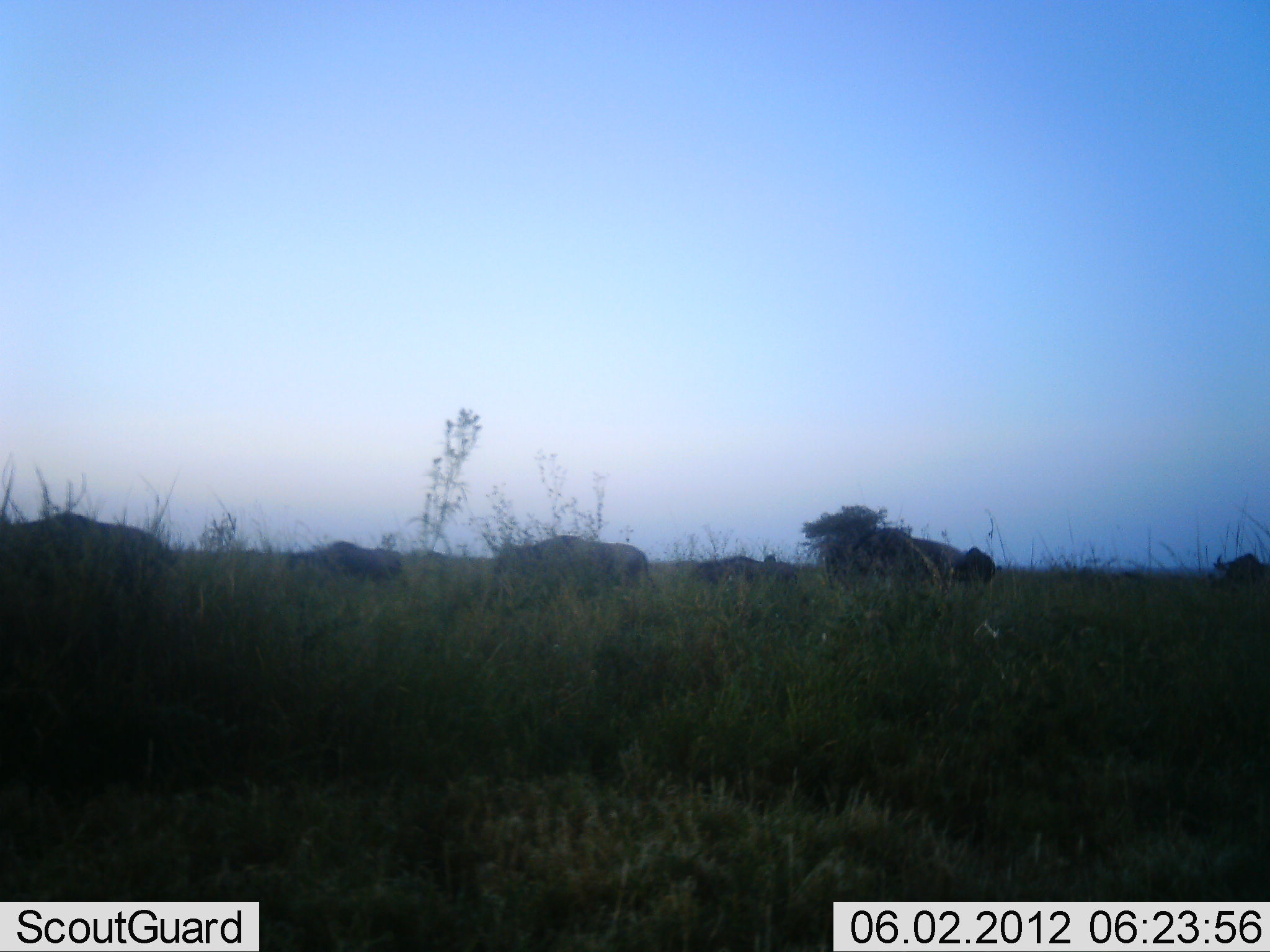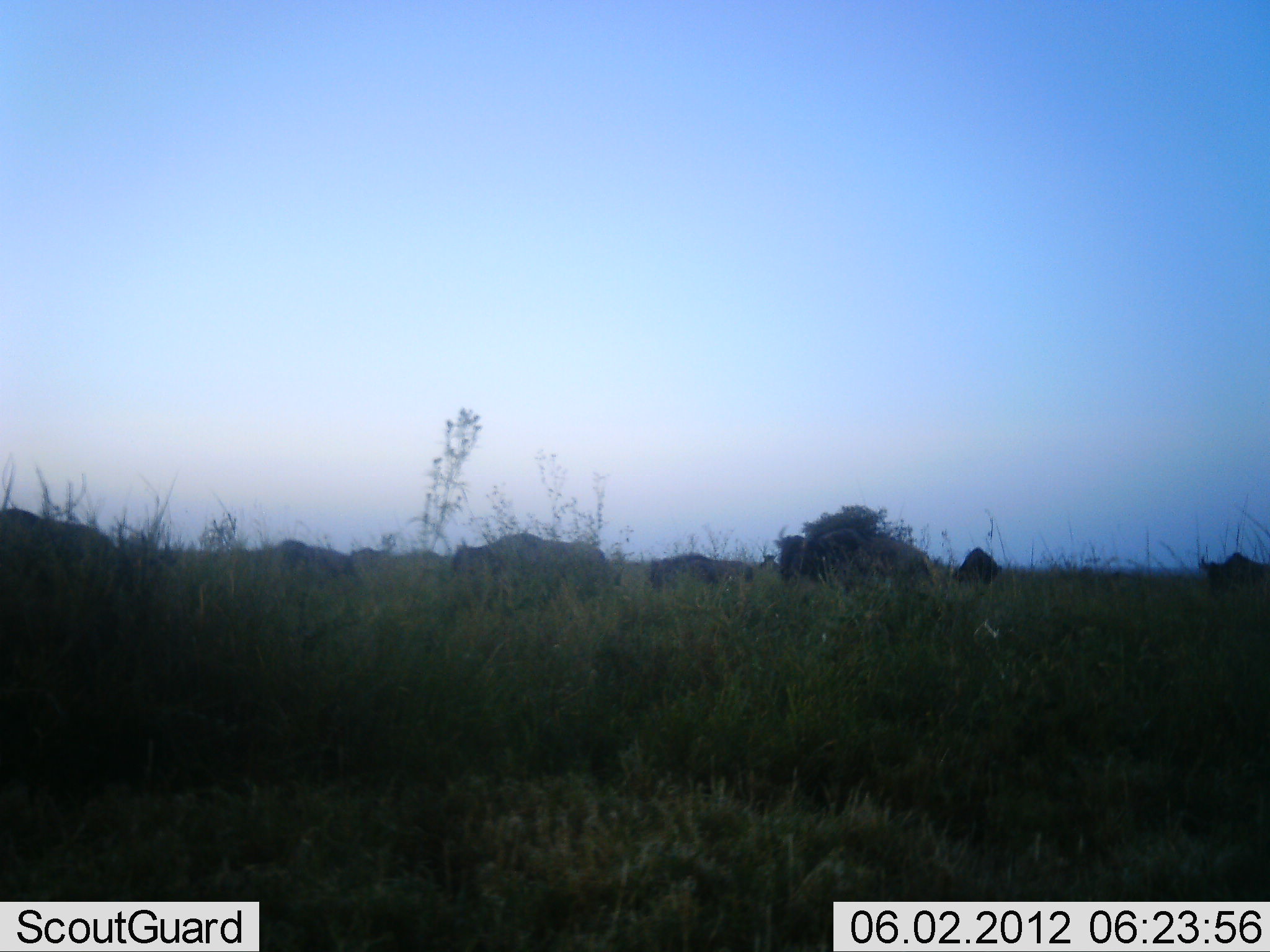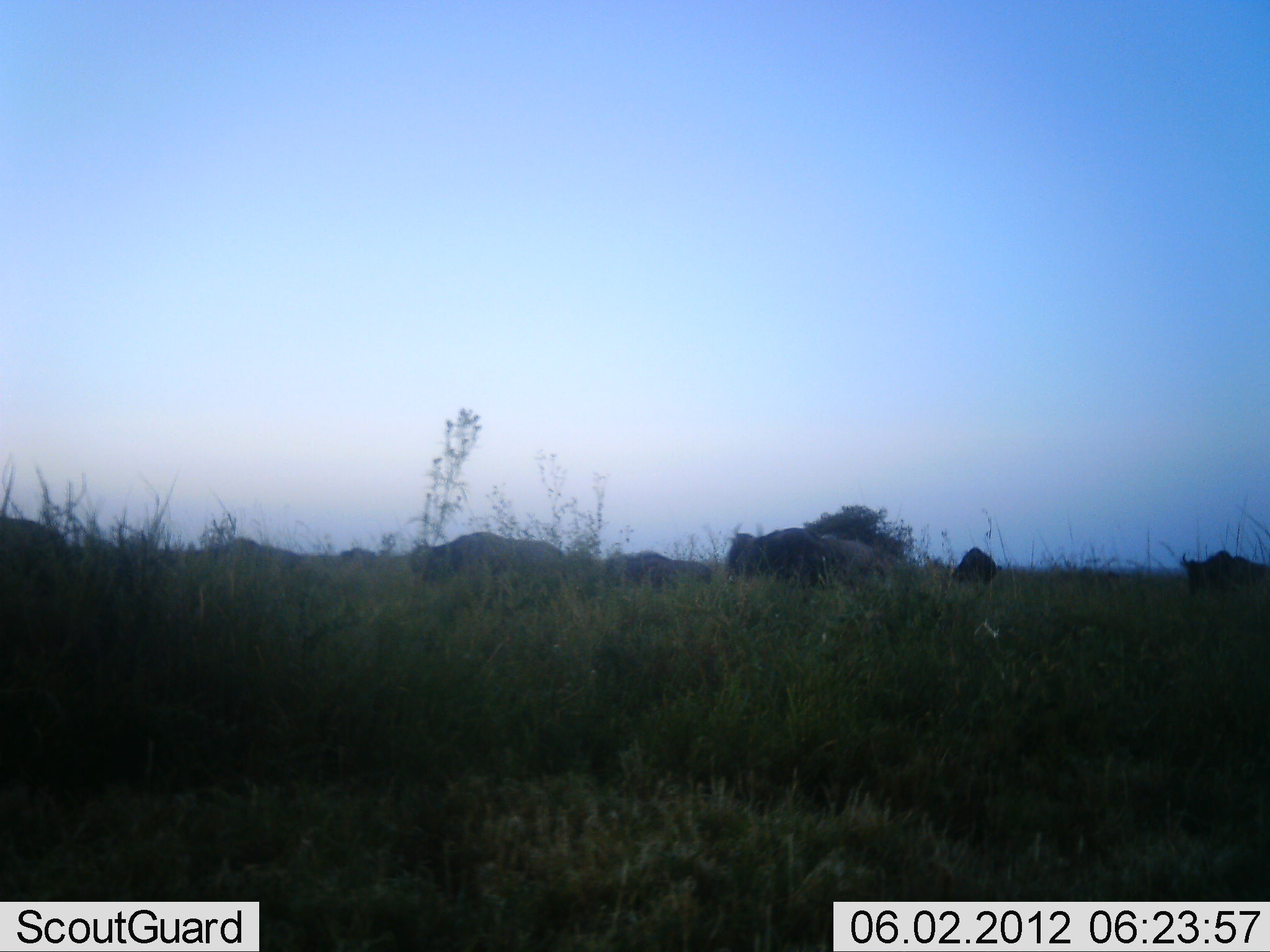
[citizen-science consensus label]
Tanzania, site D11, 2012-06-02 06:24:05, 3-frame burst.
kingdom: Animalia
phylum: Chordata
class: Mammalia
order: Artiodactyla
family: Bovidae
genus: Connochaetes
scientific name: Connochaetes taurinus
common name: blue wildebeest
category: wildebeest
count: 8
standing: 0%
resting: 0%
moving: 100%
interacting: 0%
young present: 0%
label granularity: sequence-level